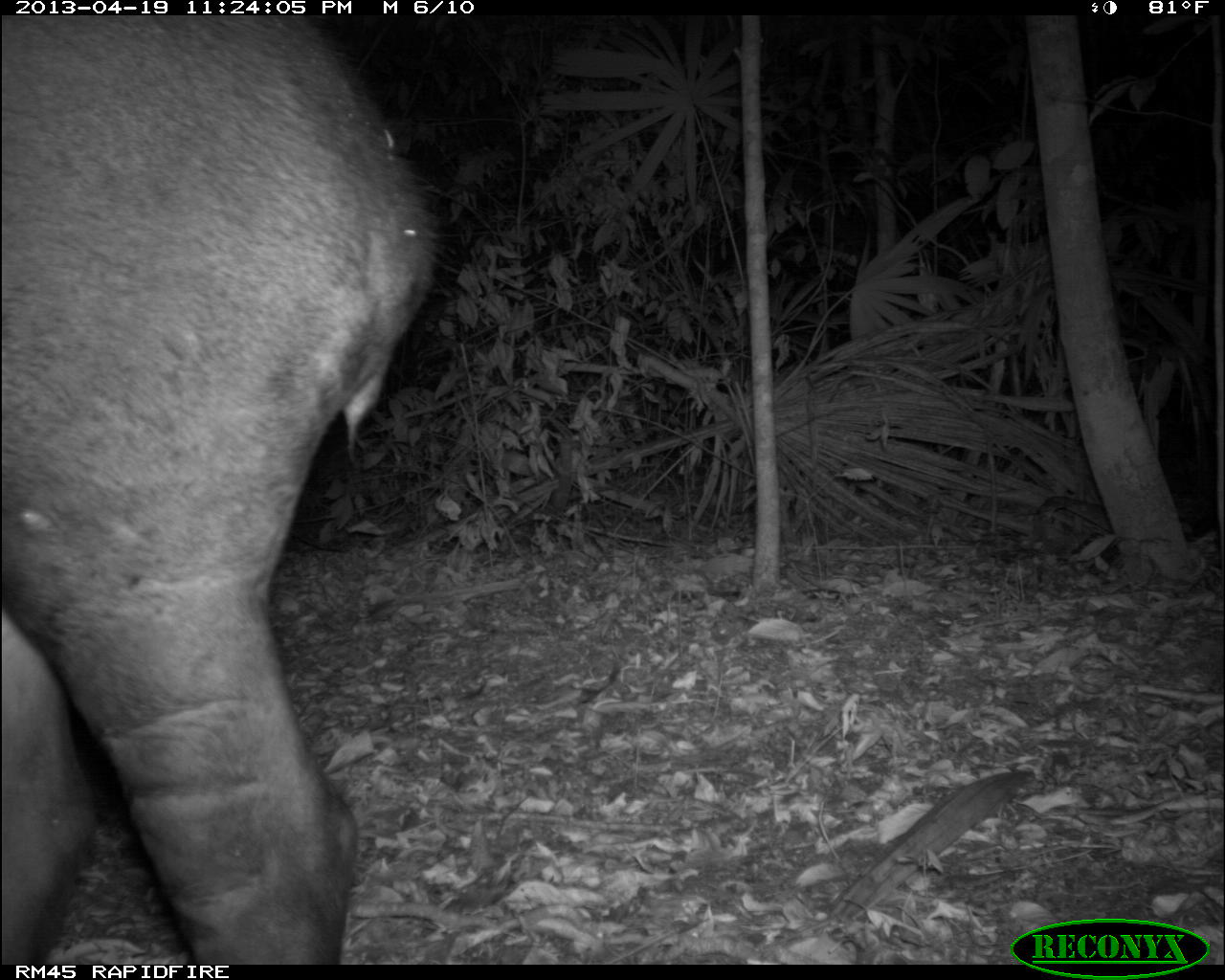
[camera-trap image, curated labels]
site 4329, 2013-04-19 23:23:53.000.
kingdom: Animalia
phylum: Chordata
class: Mammalia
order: Perissodactyla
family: Tapiridae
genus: Tapirus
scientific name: Tapirus bairdii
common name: baird's tapir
Tapirus bairdii (baird's tapir), count 1.